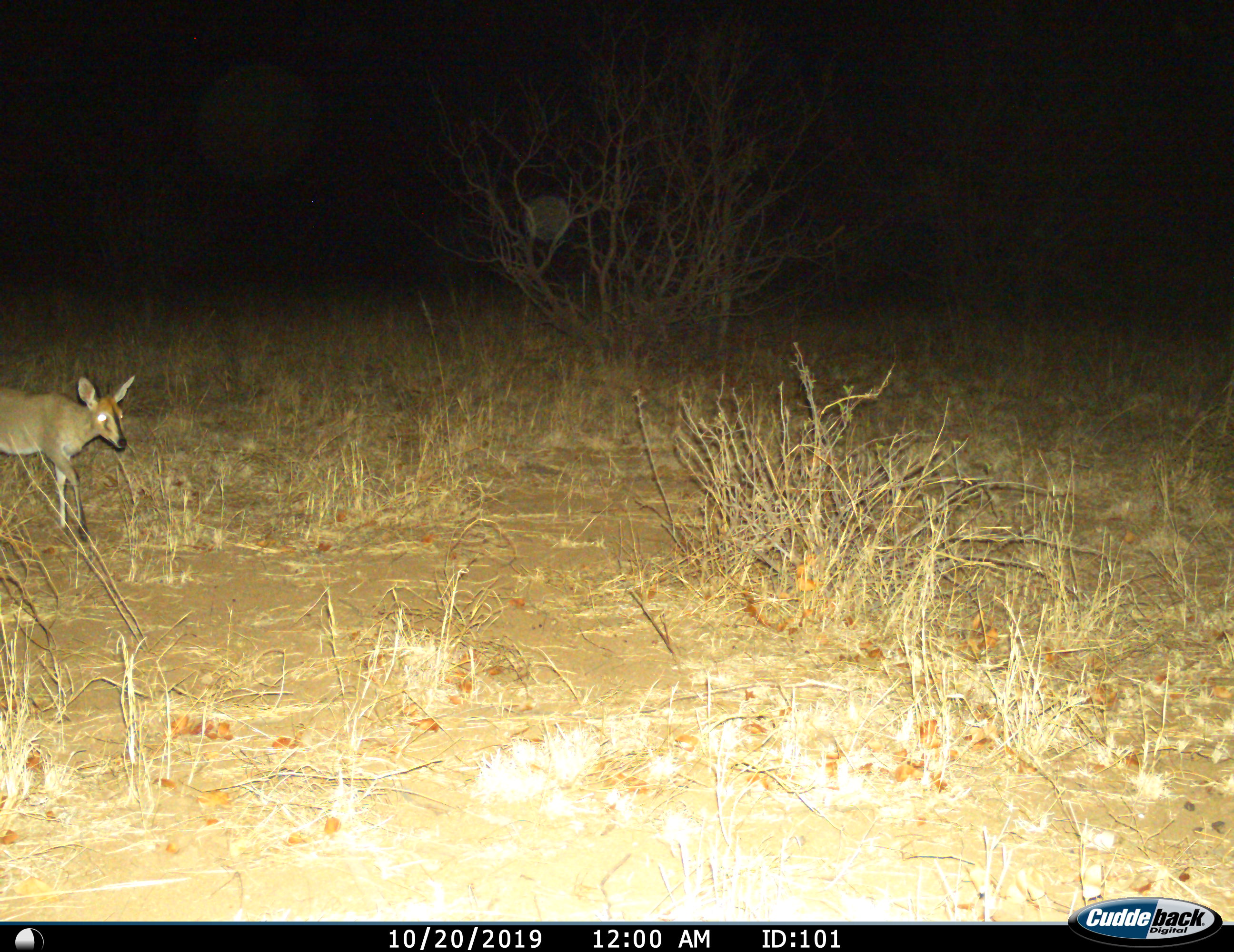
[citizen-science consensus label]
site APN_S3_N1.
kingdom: Animalia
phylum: Chordata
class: Mammalia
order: Artiodactyla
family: Bovidae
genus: Sylvicapra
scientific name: Sylvicapra grimmia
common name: common duiker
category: duikercommongrey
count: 1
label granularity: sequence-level